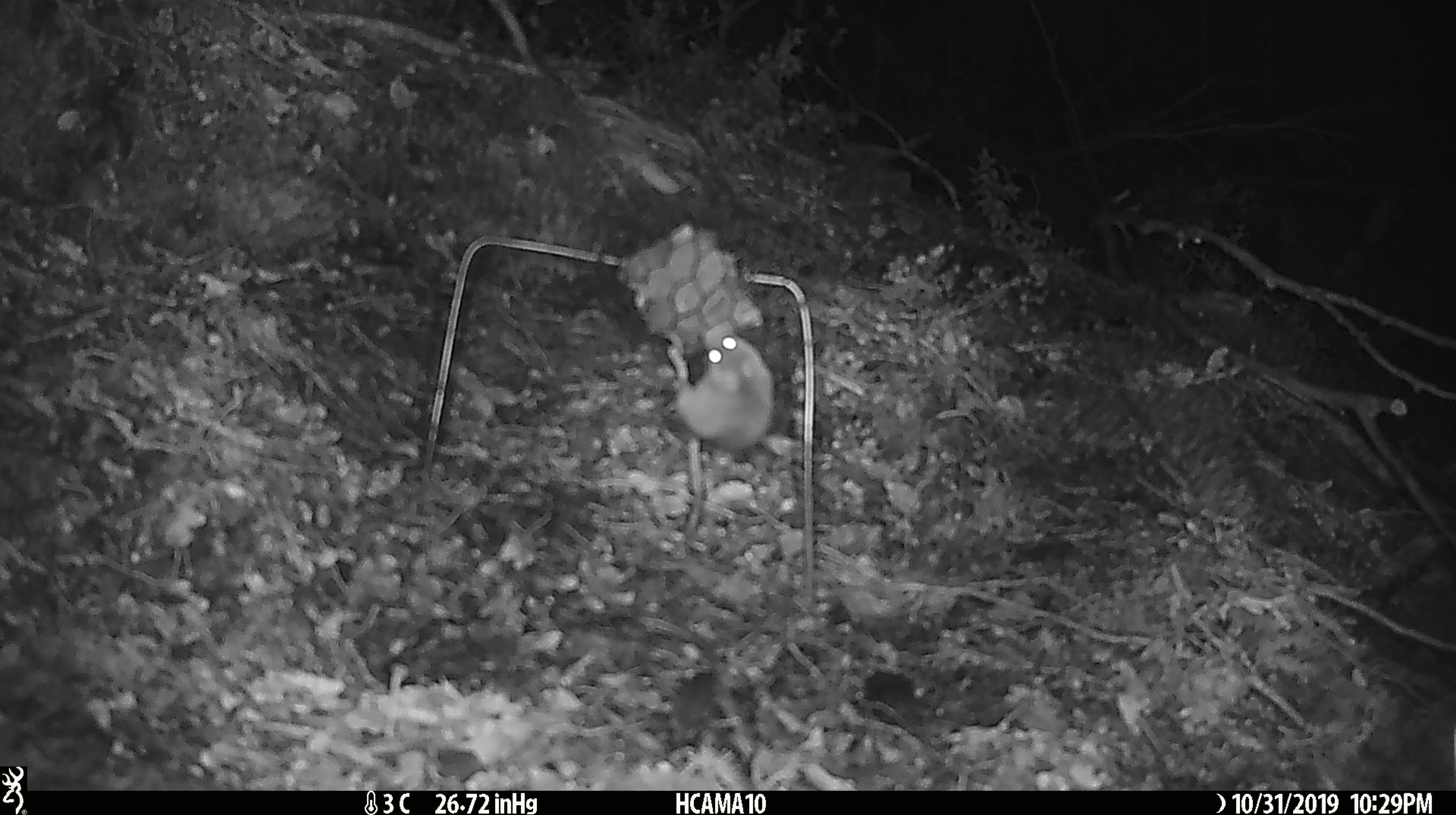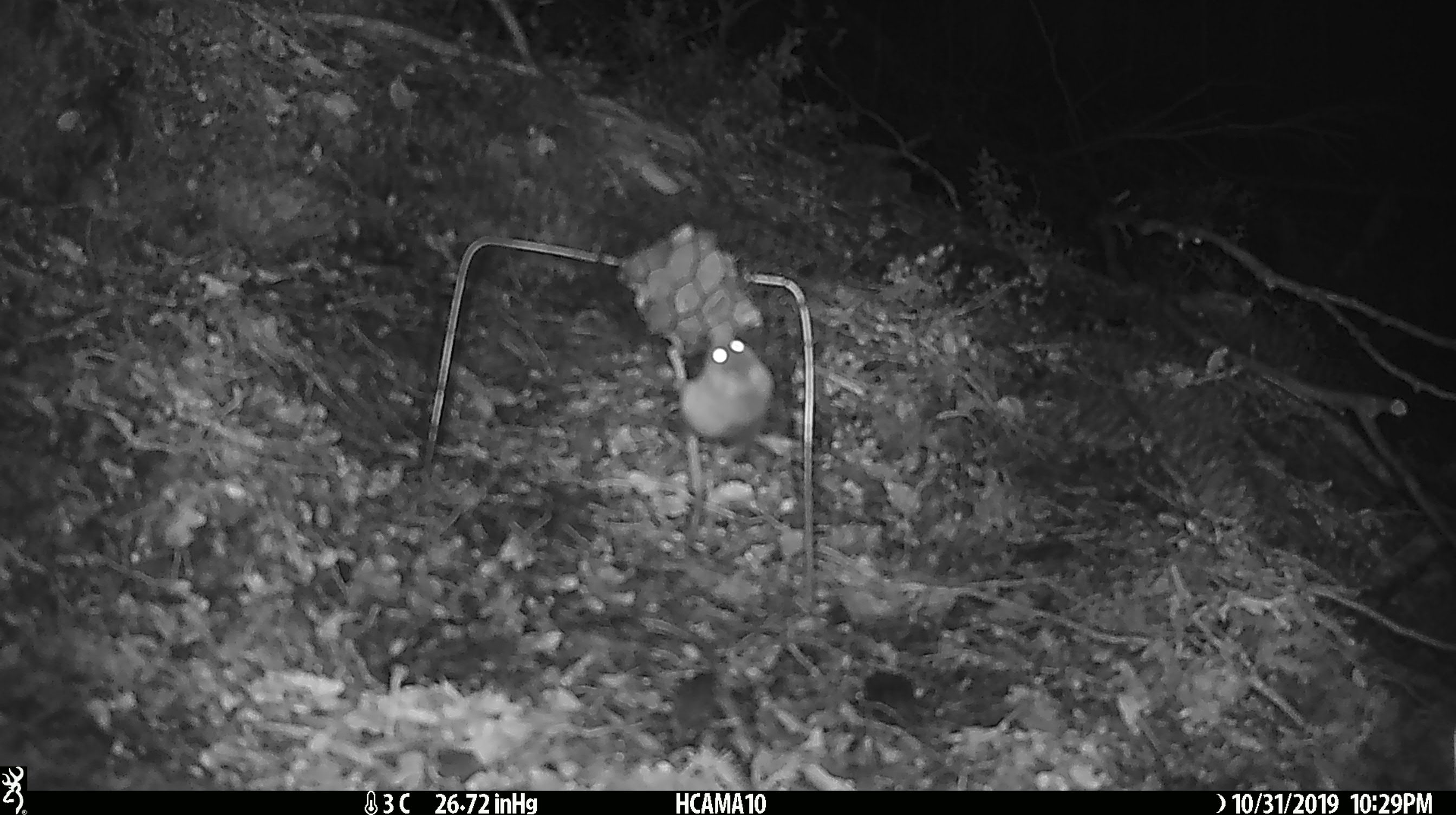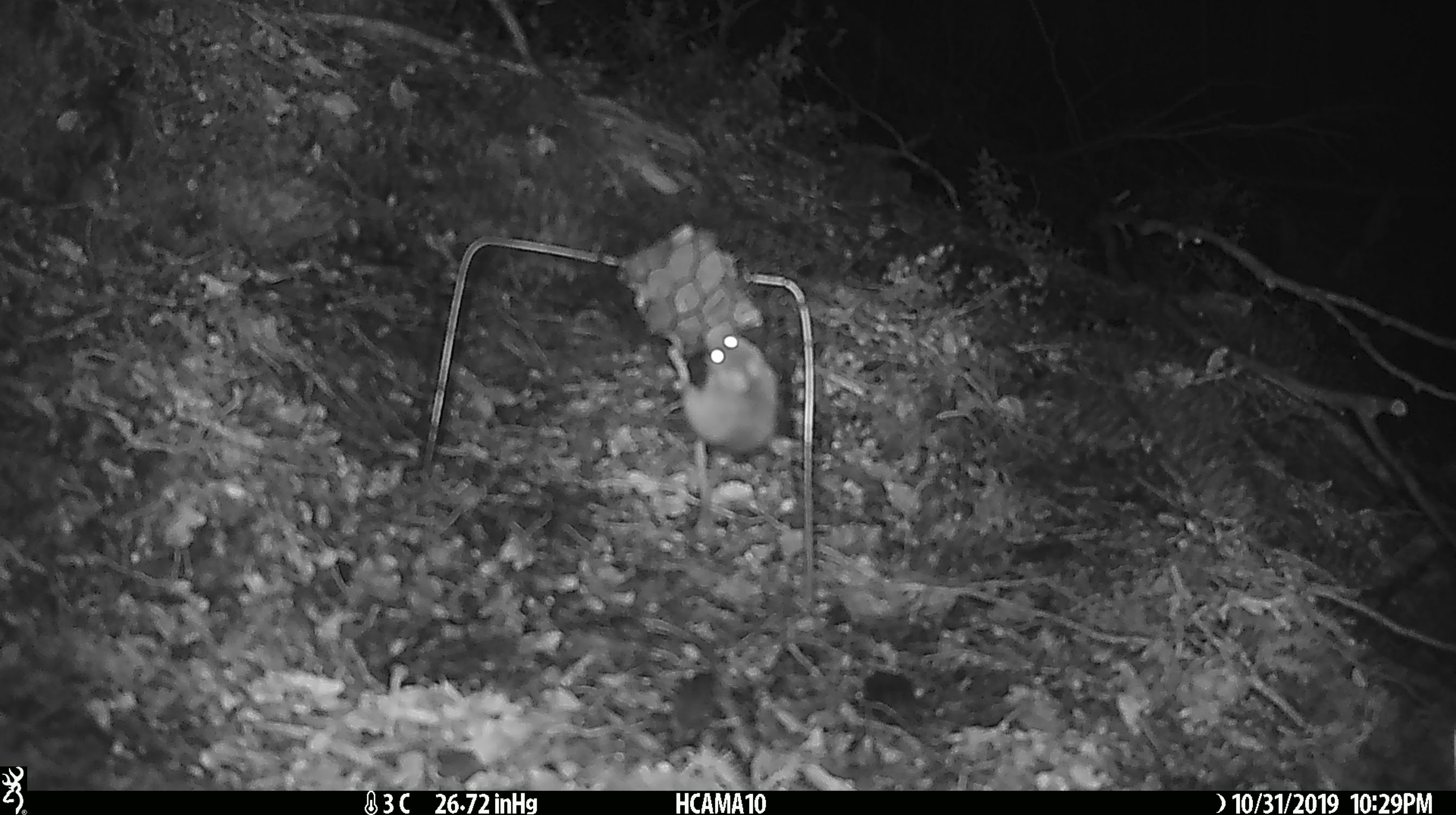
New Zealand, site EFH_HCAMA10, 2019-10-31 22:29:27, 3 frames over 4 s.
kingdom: Animalia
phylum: Chordata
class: Mammalia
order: Rodentia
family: Muridae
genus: Mus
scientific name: Mus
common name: mouse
Mouse (Mus).